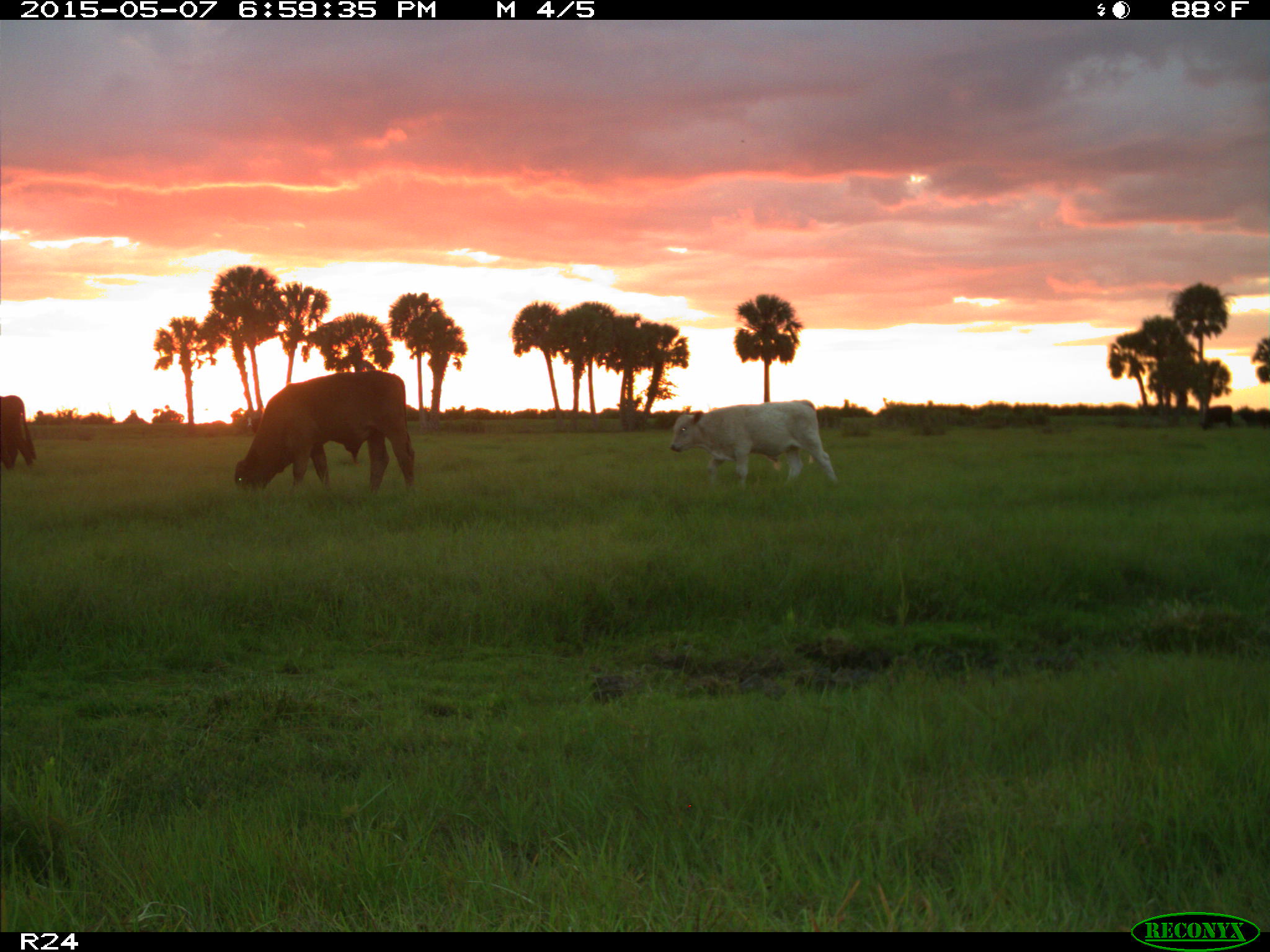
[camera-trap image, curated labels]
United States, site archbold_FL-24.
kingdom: Animalia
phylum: Chordata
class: Mammalia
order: Artiodactyla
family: Bovidae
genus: Bos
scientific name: Bos taurus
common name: domestic cow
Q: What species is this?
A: Bos taurus (domestic cow).